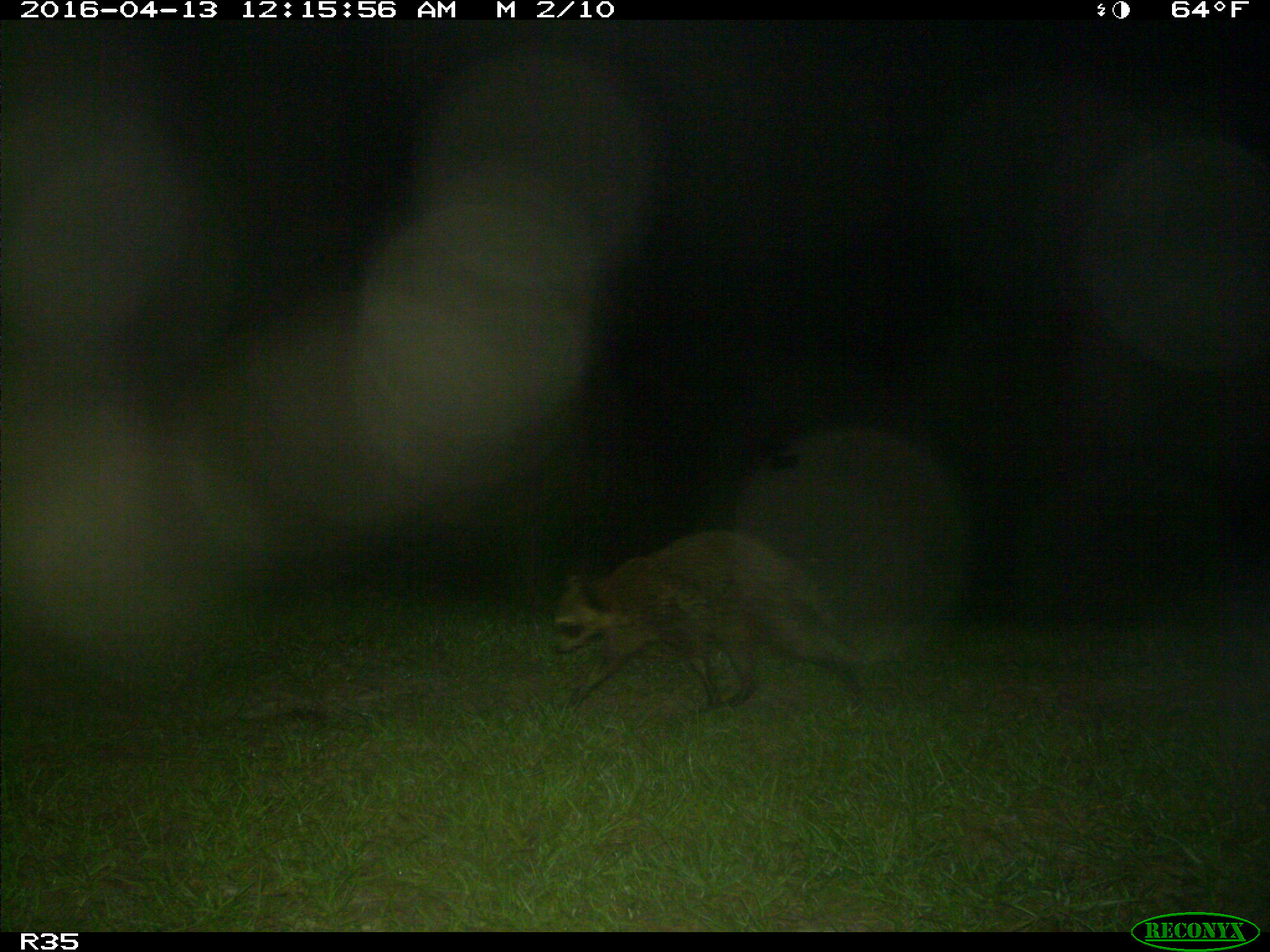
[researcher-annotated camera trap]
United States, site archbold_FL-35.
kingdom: Animalia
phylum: Chordata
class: Mammalia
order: Carnivora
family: Procyonidae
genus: Procyon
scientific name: Procyon lotor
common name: common raccoon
Procyon lotor (common raccoon).